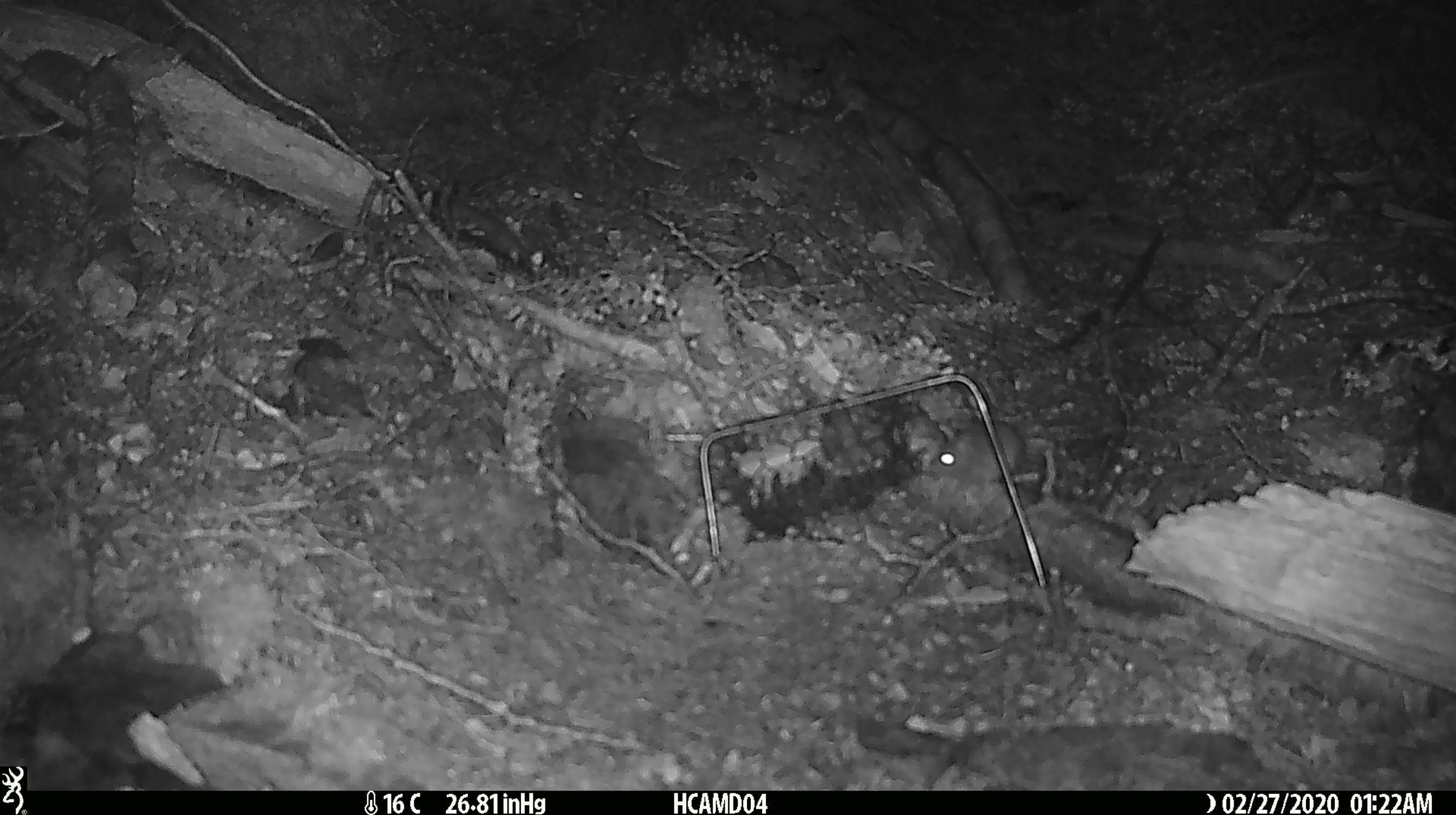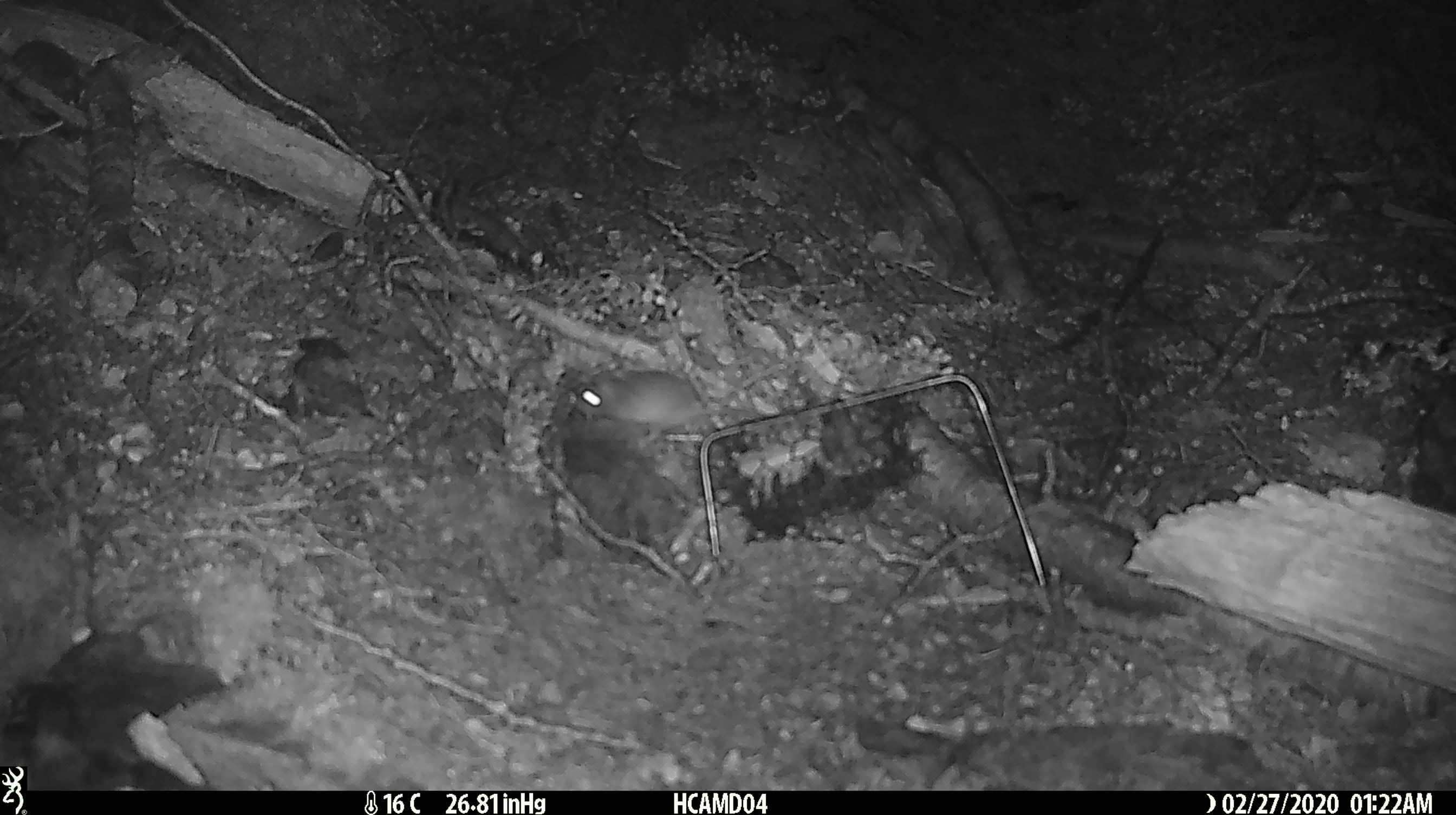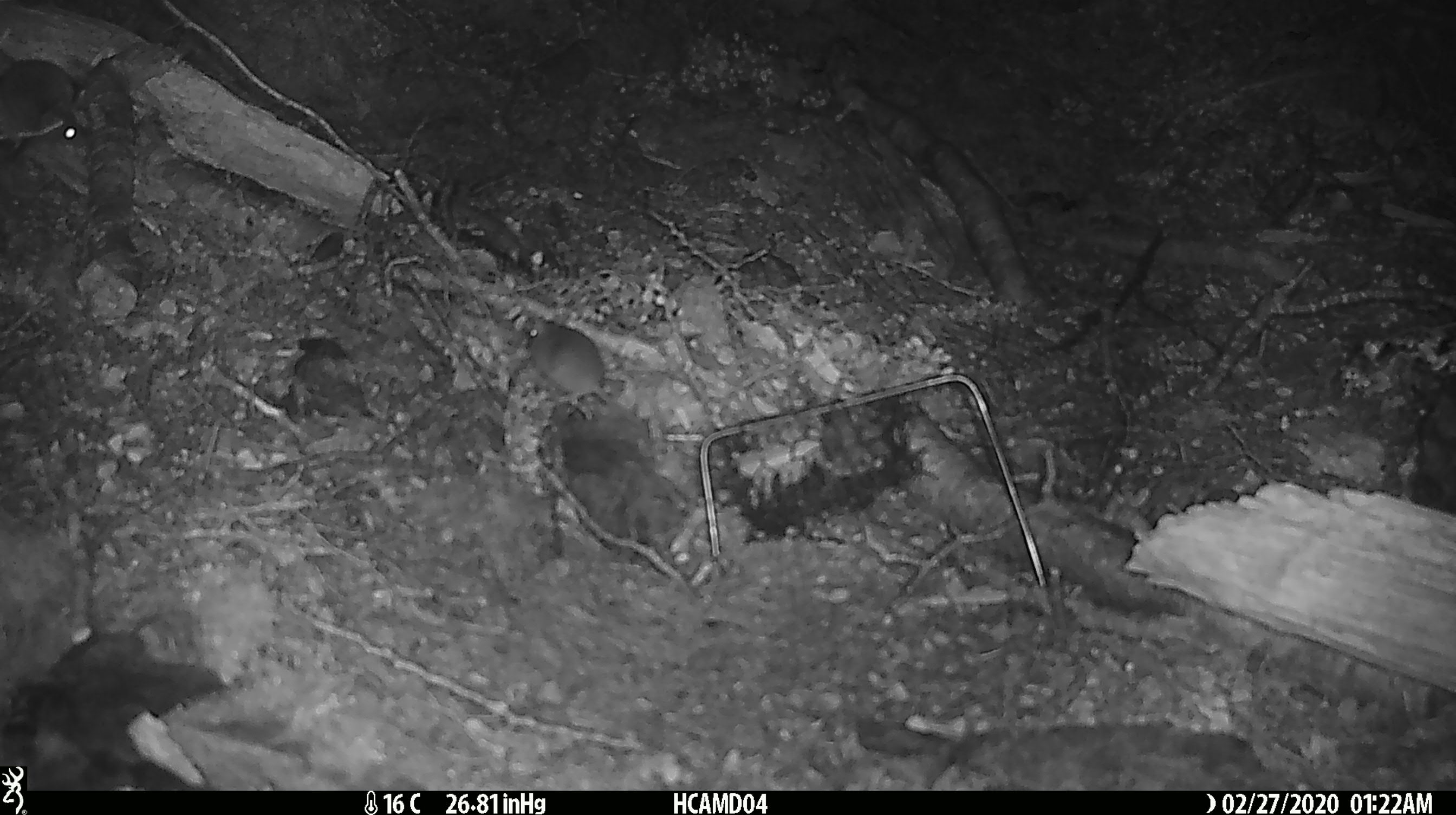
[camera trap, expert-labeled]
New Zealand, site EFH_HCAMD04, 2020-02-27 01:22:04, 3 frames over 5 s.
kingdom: Animalia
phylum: Chordata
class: Mammalia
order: Rodentia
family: Muridae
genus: Mus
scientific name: Mus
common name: mouse